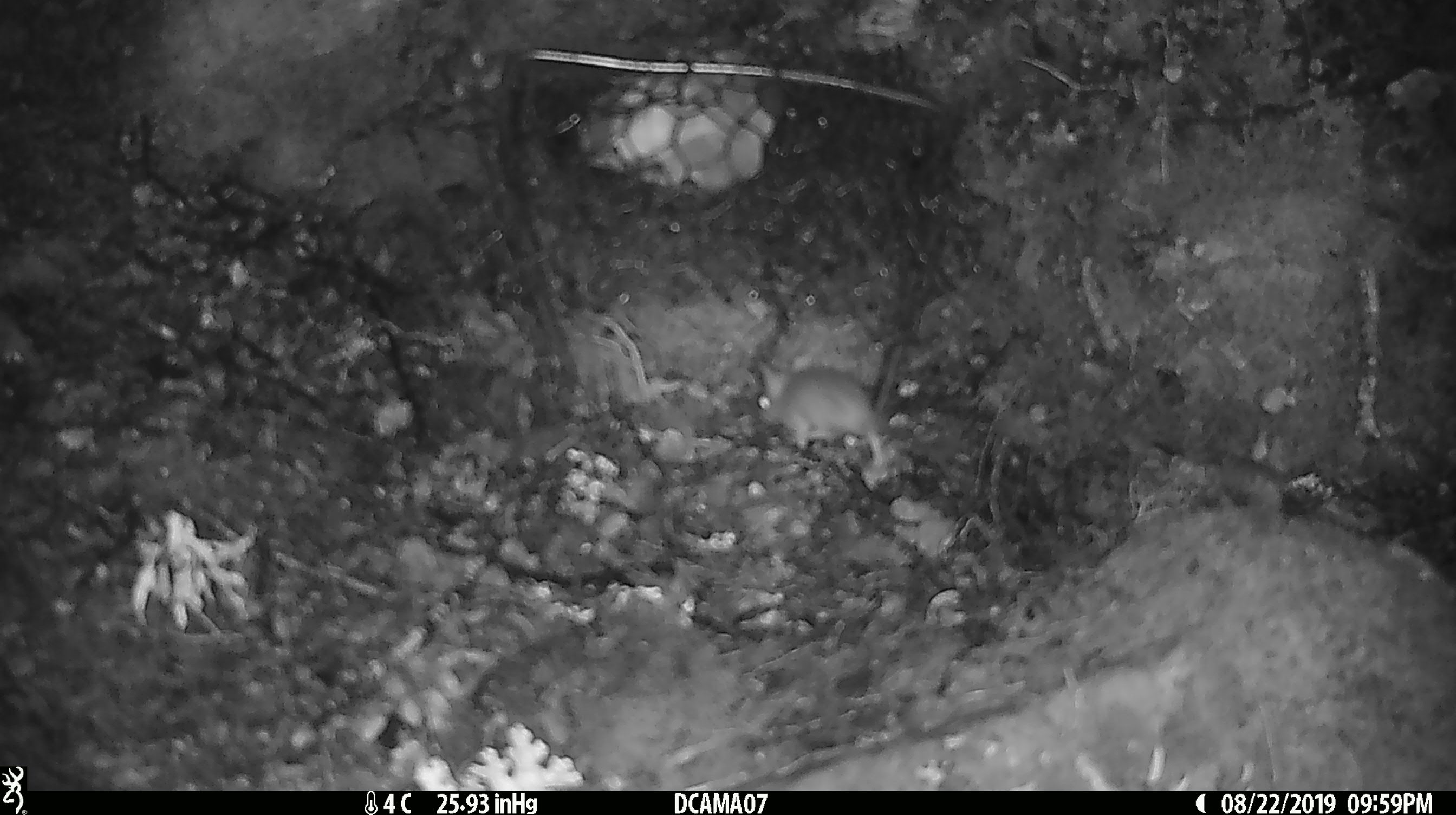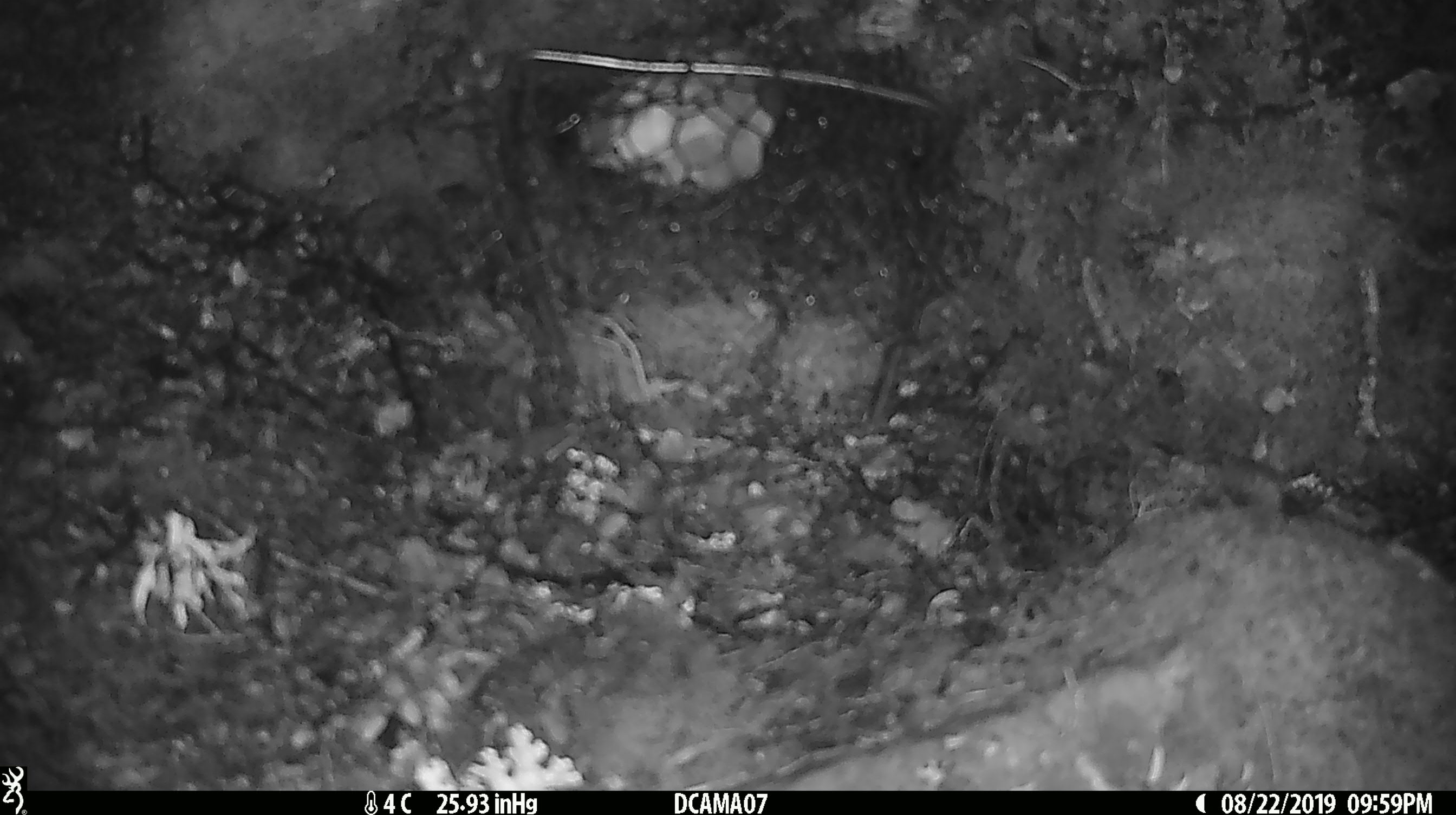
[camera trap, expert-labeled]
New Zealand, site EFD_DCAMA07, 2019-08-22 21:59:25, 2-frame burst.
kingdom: Animalia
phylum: Chordata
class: Mammalia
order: Rodentia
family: Muridae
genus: Mus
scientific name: Mus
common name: mouse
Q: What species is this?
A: Mouse (Mus).